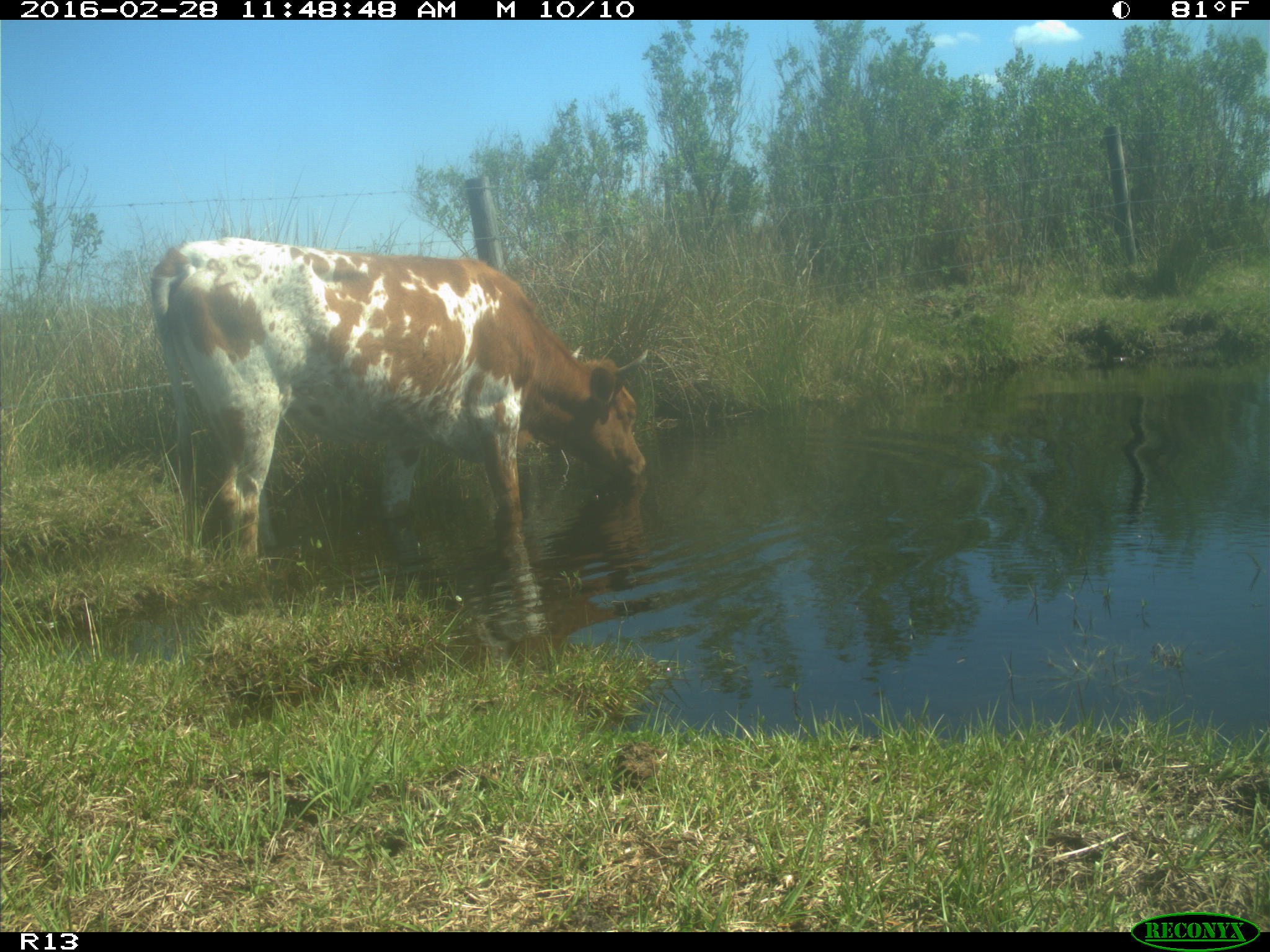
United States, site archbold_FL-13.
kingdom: Animalia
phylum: Chordata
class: Mammalia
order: Artiodactyla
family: Bovidae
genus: Bos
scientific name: Bos taurus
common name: domestic cow